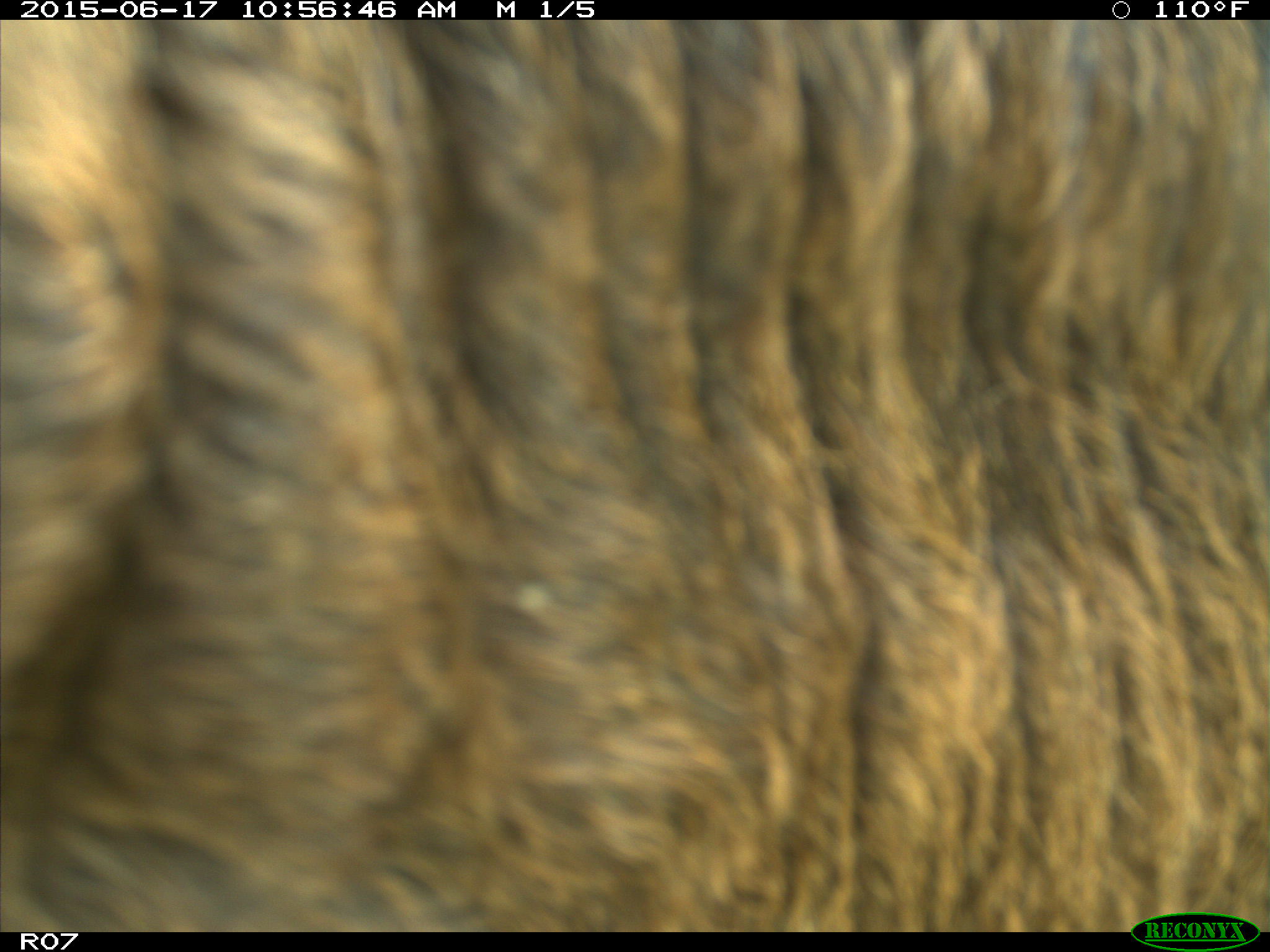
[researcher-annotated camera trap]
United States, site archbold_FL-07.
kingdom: Animalia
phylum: Chordata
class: Mammalia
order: Artiodactyla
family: Bovidae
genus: Bos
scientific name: Bos taurus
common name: domestic cow